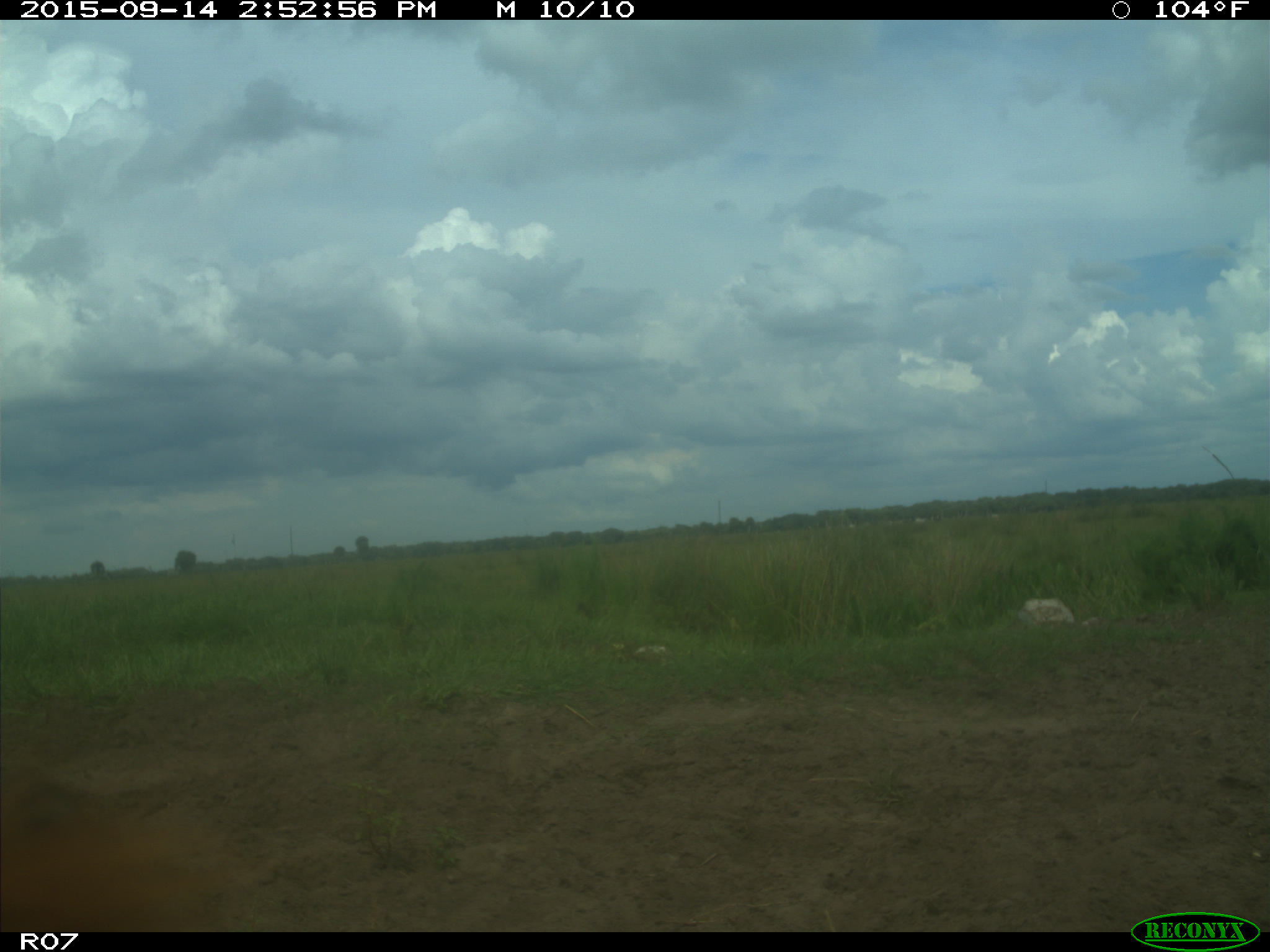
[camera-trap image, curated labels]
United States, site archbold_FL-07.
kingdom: Animalia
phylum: Chordata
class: Mammalia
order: Artiodactyla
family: Bovidae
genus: Bos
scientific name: Bos taurus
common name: domestic cow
Bos taurus (domestic cow).